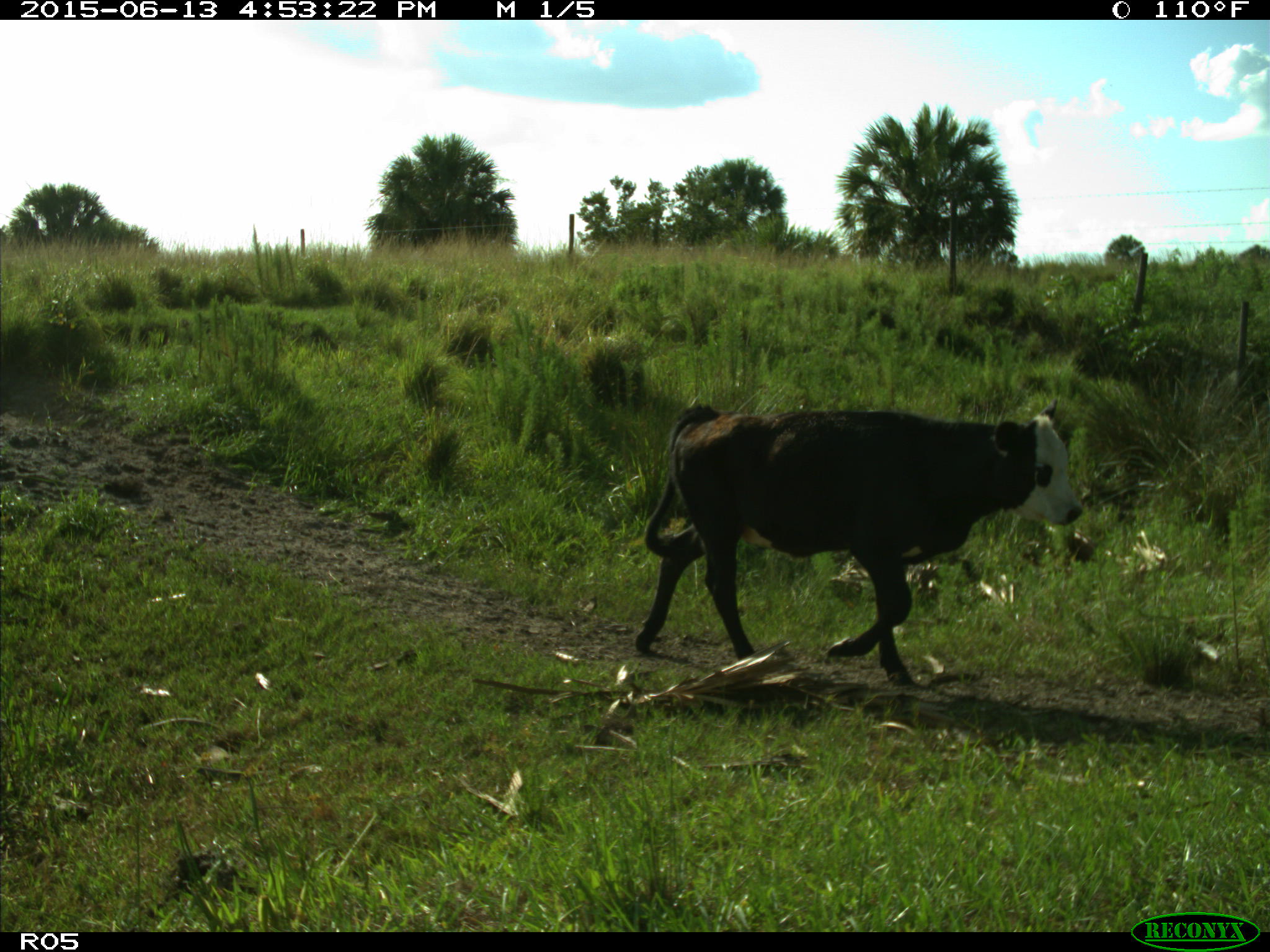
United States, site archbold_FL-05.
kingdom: Animalia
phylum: Chordata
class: Mammalia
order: Artiodactyla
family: Bovidae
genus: Bos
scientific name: Bos taurus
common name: domestic cow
Bos taurus (domestic cow).